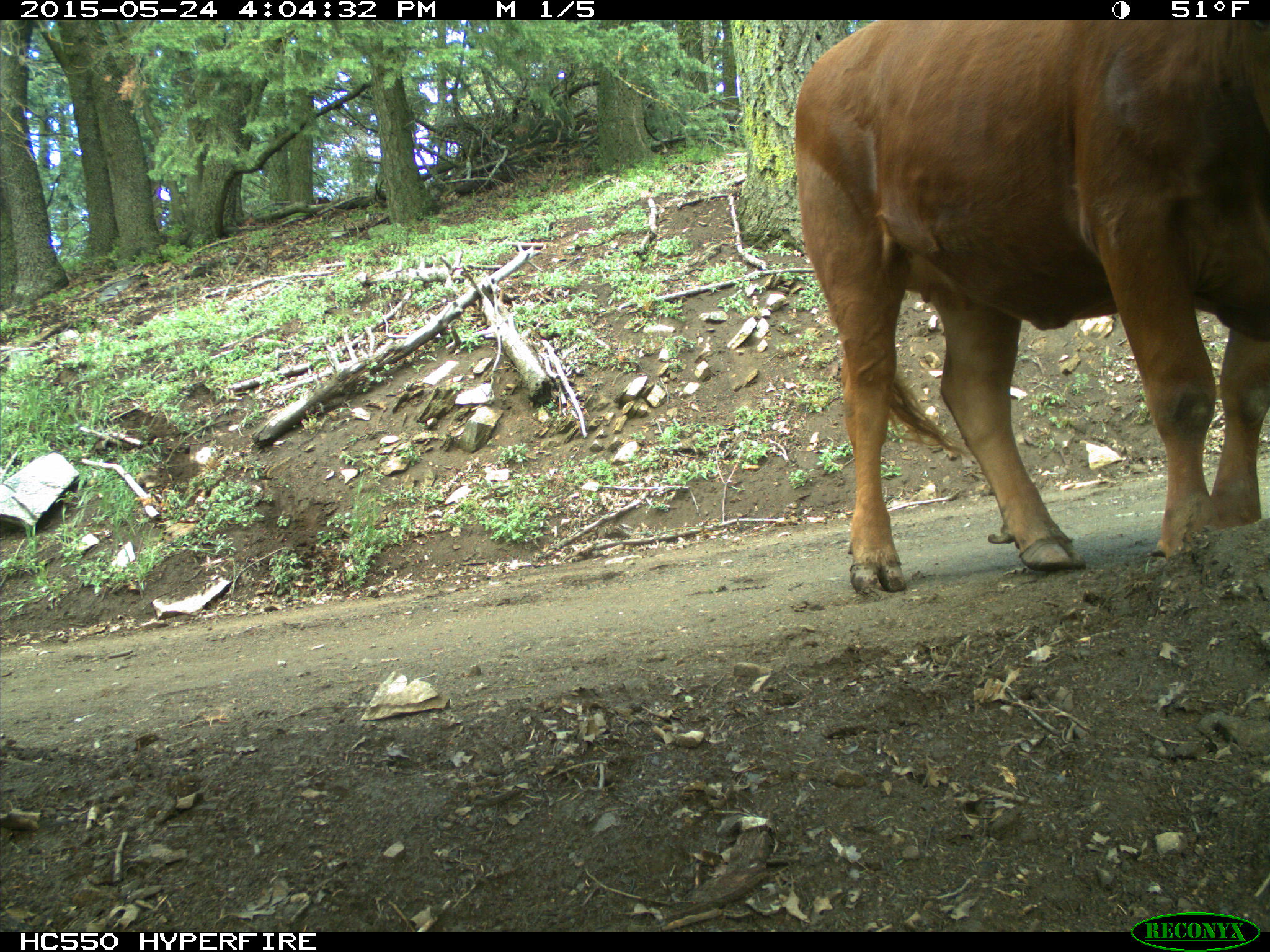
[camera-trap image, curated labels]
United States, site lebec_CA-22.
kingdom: Animalia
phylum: Chordata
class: Mammalia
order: Artiodactyla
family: Bovidae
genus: Bos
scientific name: Bos taurus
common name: domestic cow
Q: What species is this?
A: Bos taurus (domestic cow).